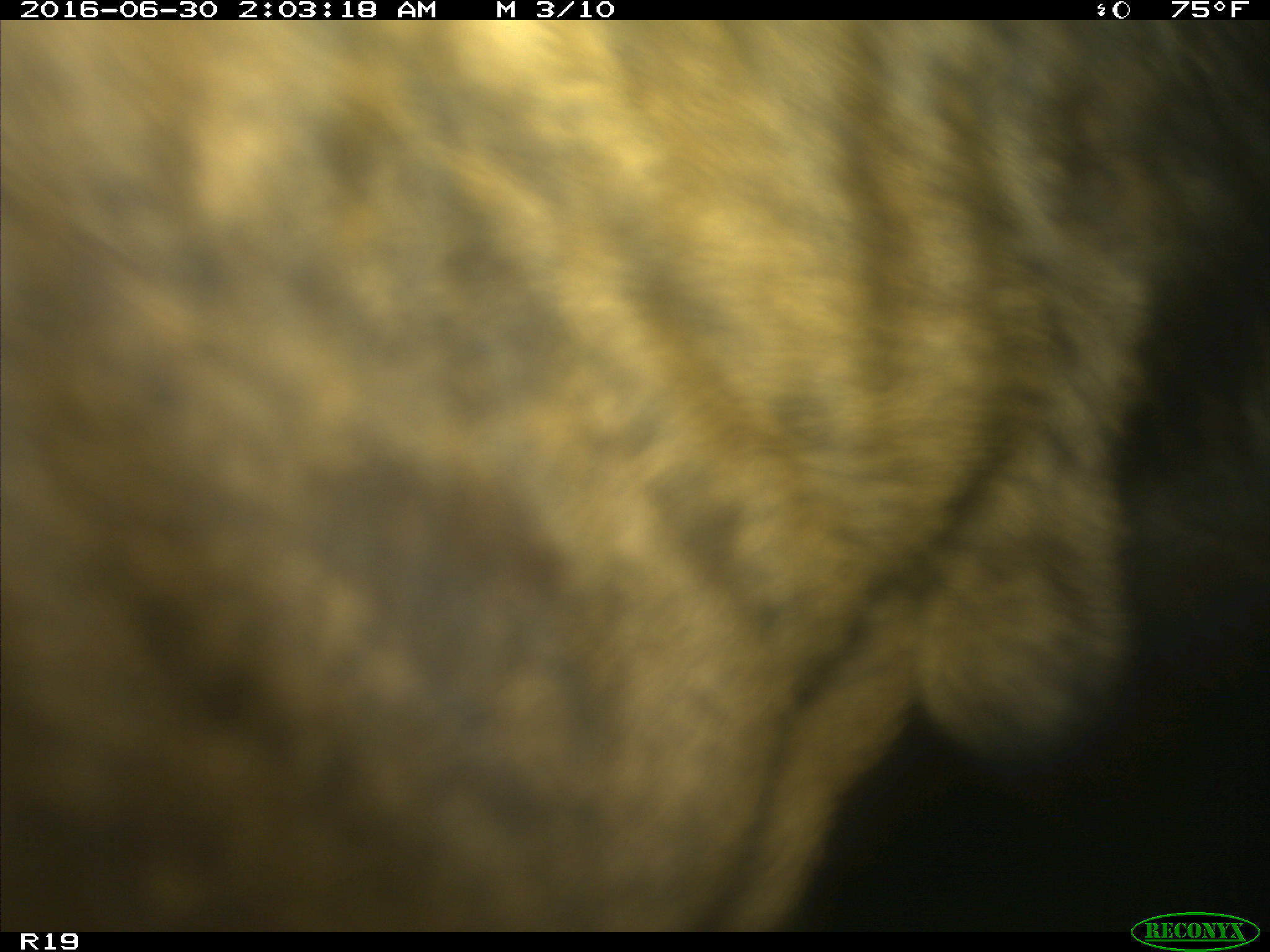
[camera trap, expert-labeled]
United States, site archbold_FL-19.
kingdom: Animalia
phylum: Chordata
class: Mammalia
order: Artiodactyla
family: Bovidae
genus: Bos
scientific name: Bos taurus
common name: domestic cow